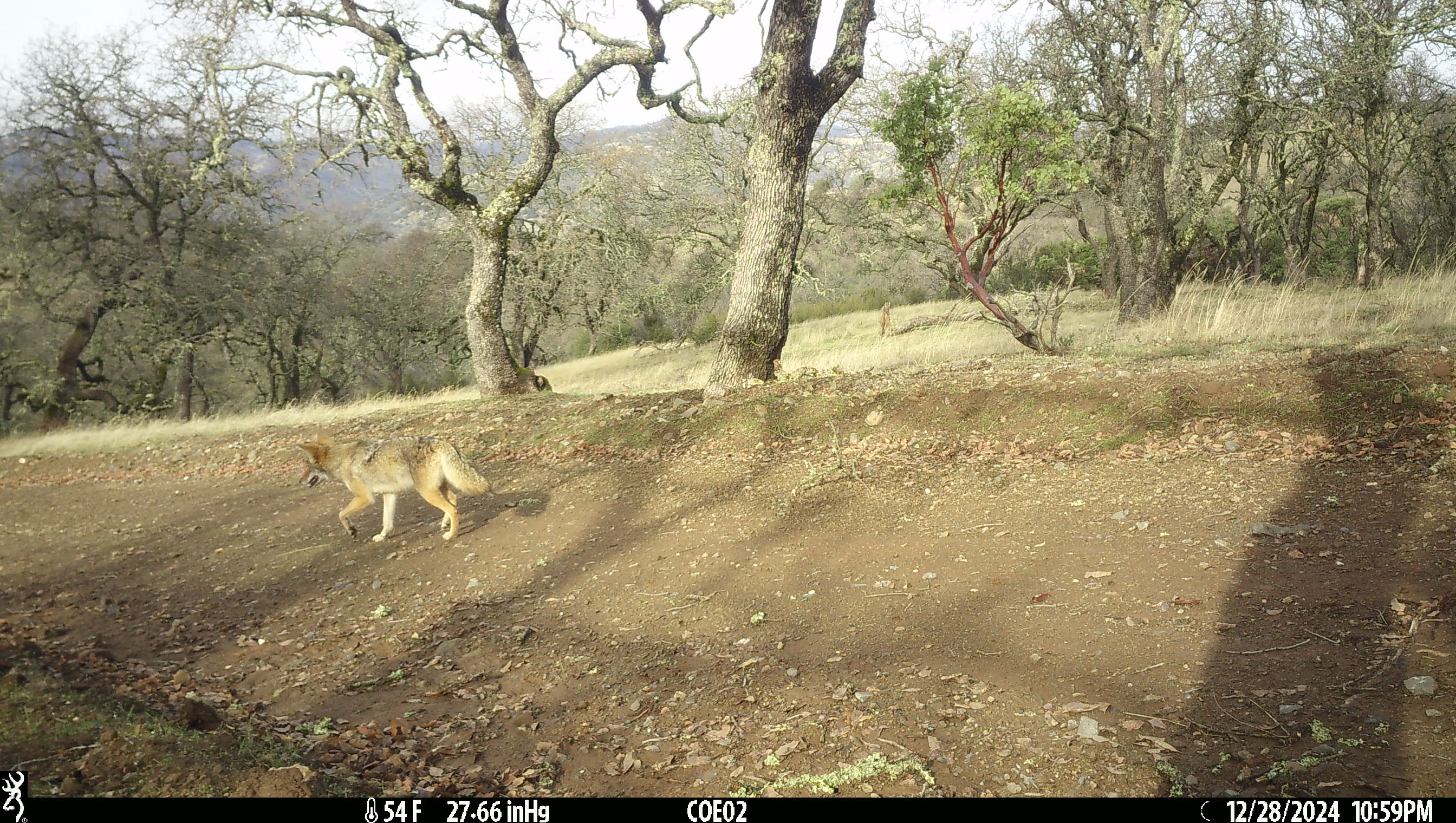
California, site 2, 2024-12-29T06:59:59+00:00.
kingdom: Animalia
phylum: Chordata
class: Mammalia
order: Carnivora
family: Canidae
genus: Canis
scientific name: Canis latrans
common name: coyote